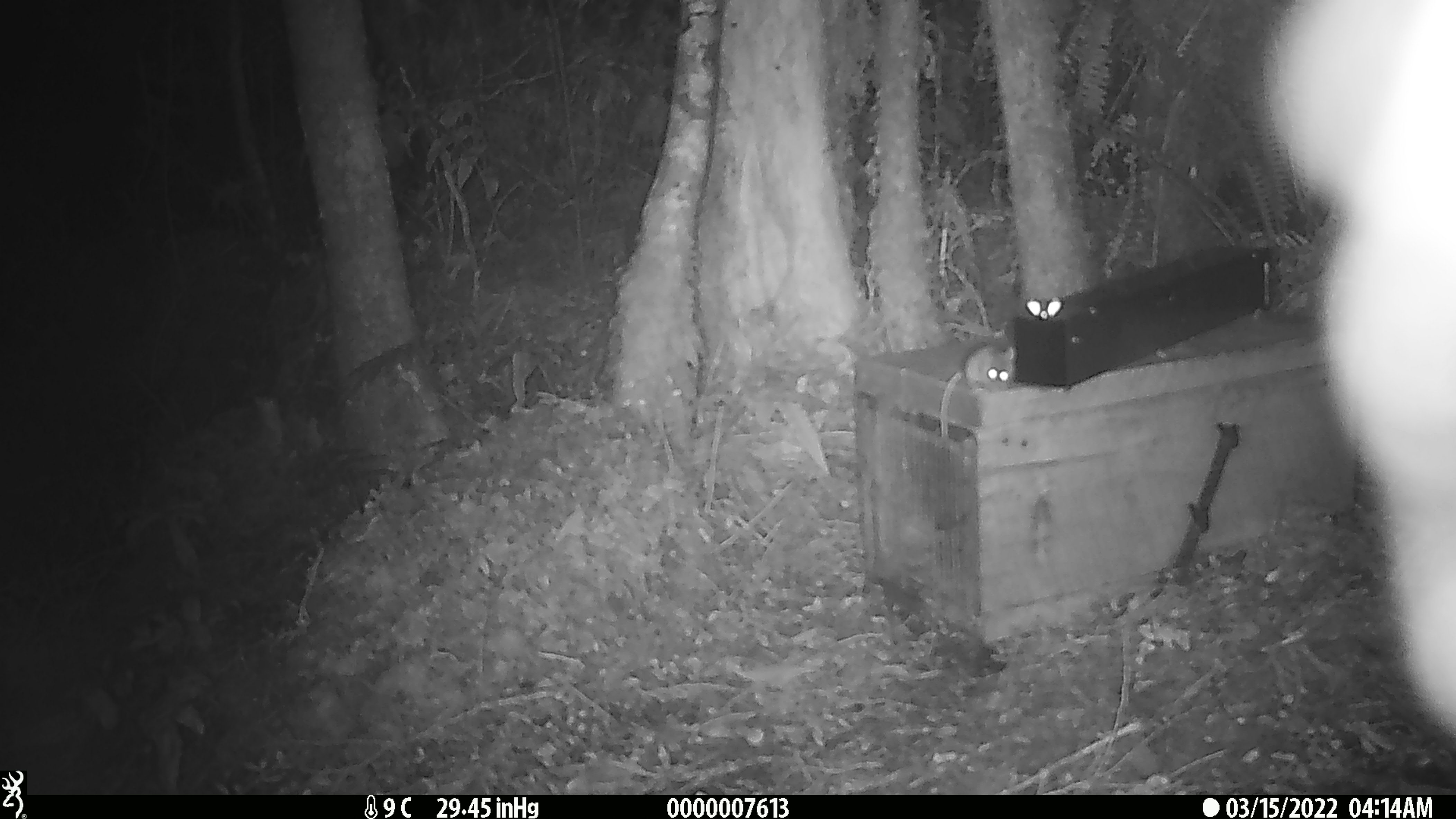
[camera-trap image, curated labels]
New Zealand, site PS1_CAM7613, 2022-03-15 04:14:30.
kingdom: Animalia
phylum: Chordata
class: Mammalia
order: Rodentia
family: Muridae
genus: Mus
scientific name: Mus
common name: mouse